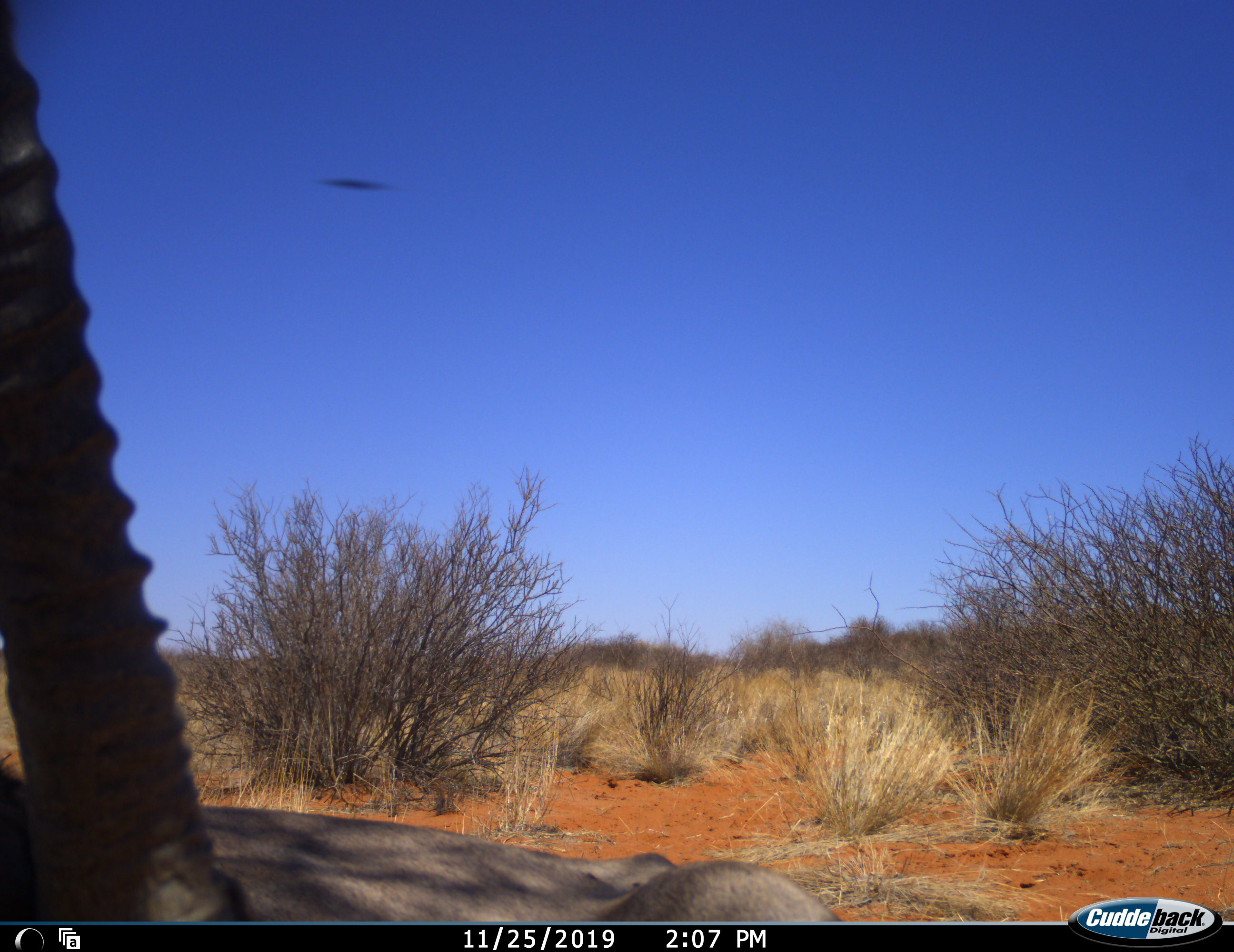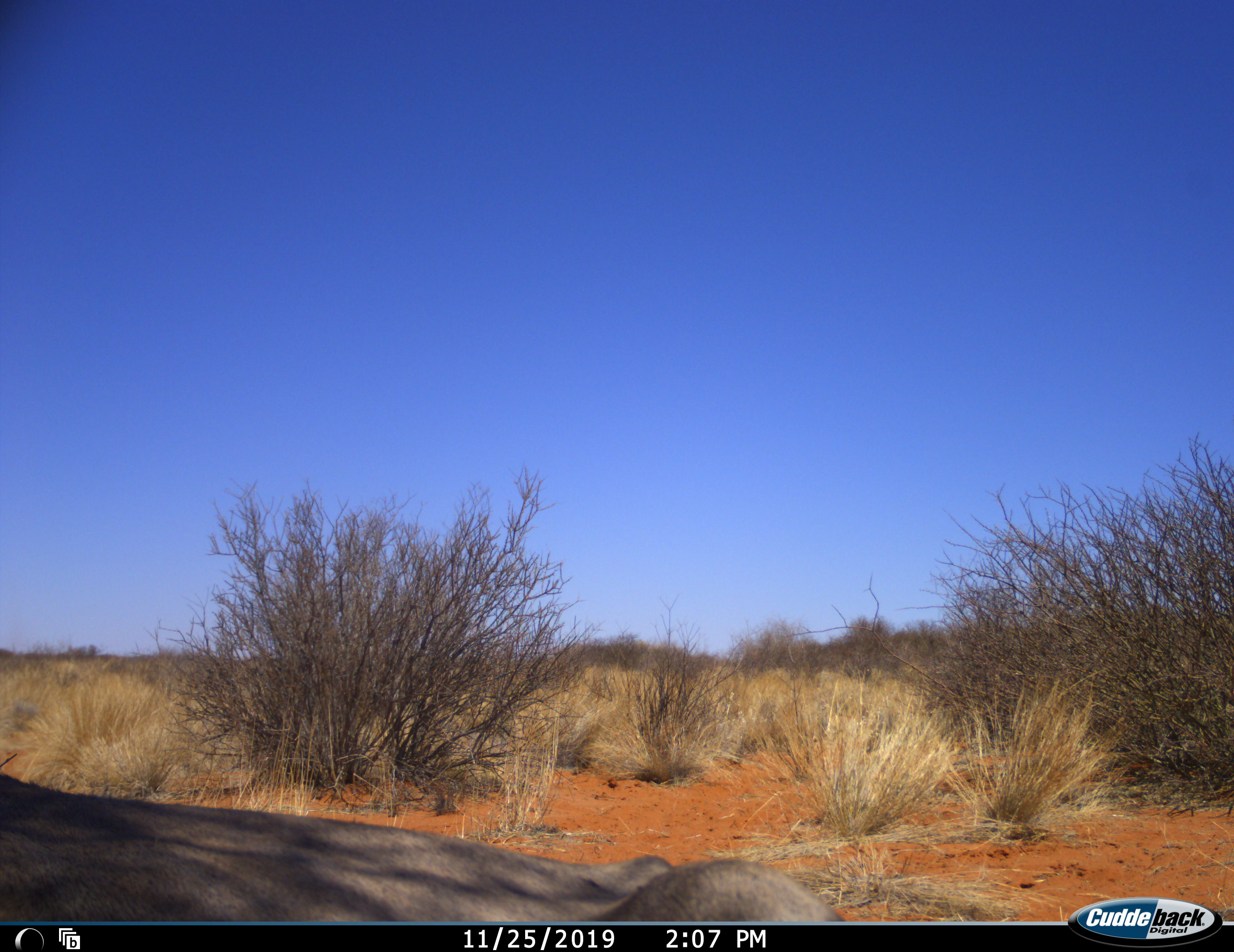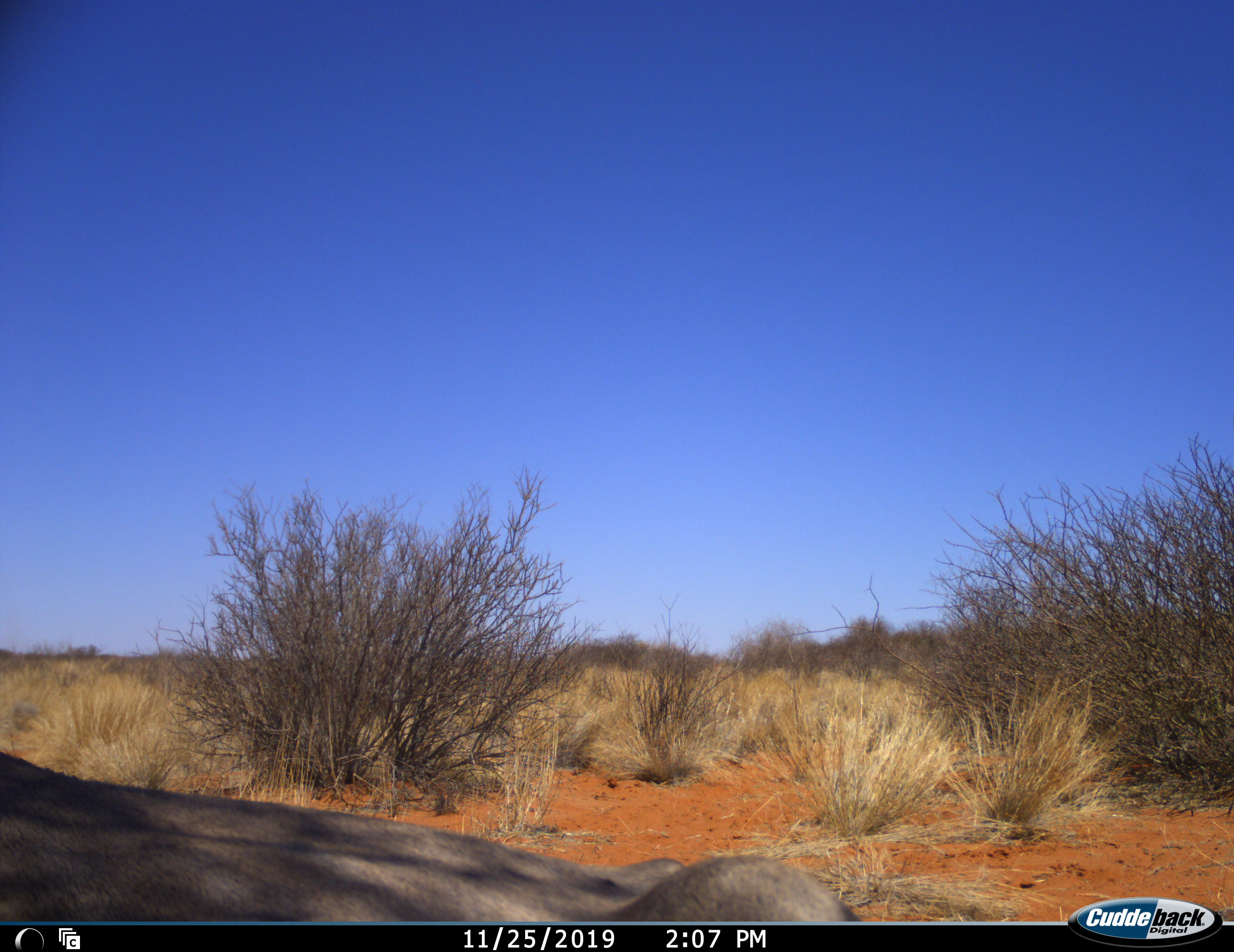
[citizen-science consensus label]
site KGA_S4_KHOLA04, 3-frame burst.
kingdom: Animalia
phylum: Chordata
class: Mammalia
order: Artiodactyla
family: Bovidae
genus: Oryx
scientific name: Oryx gazella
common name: gemsbok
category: oryx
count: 1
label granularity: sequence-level